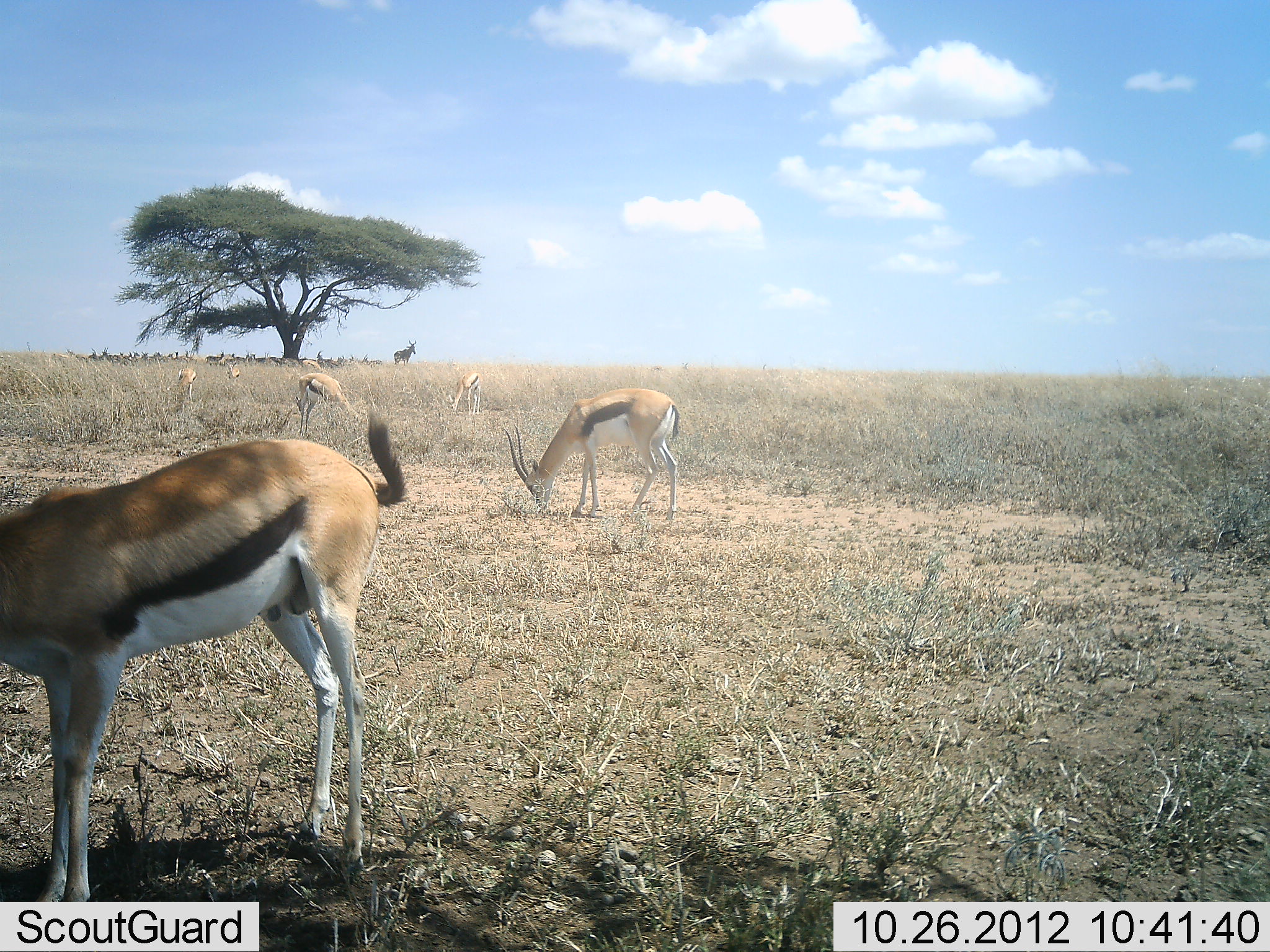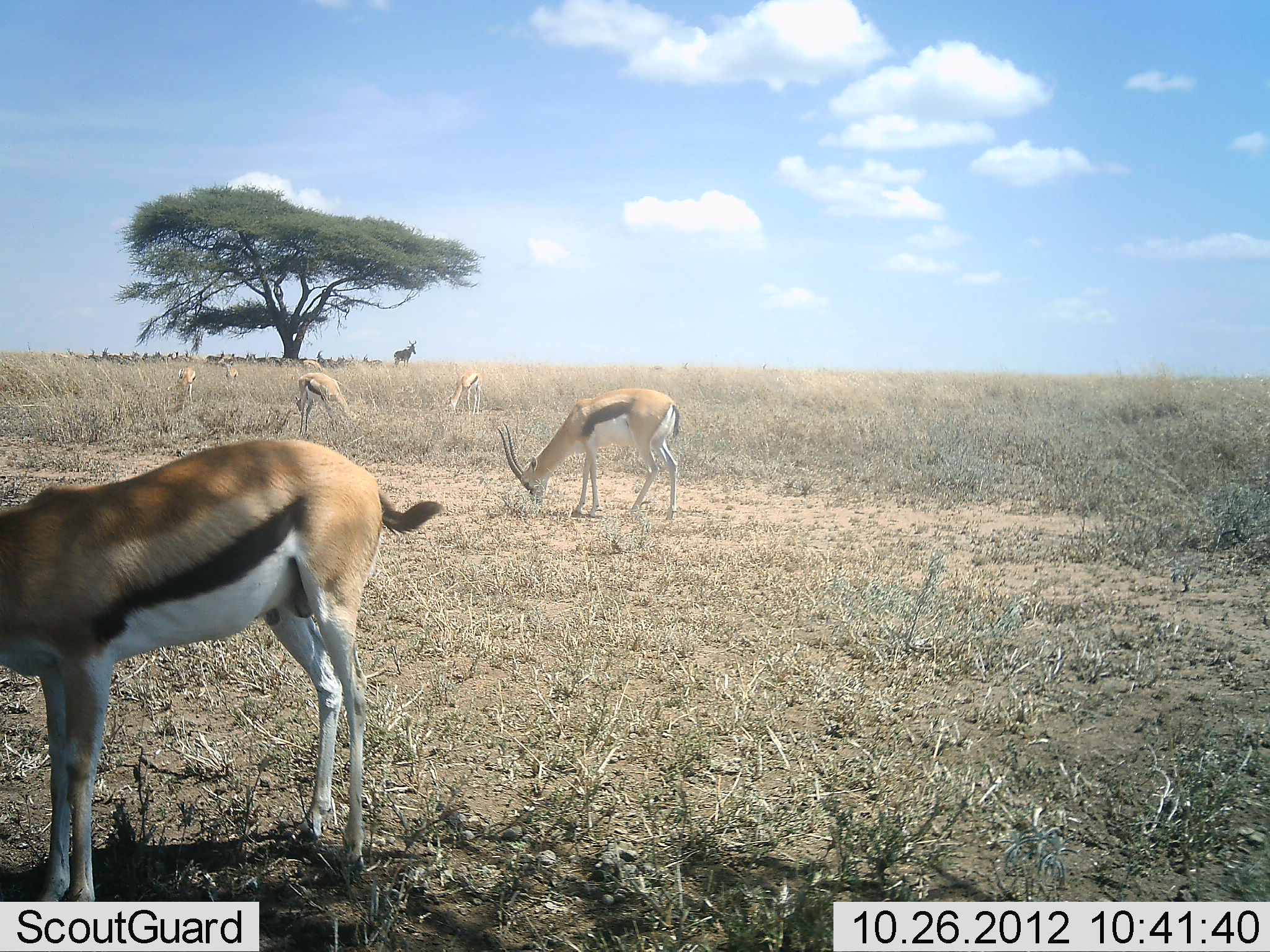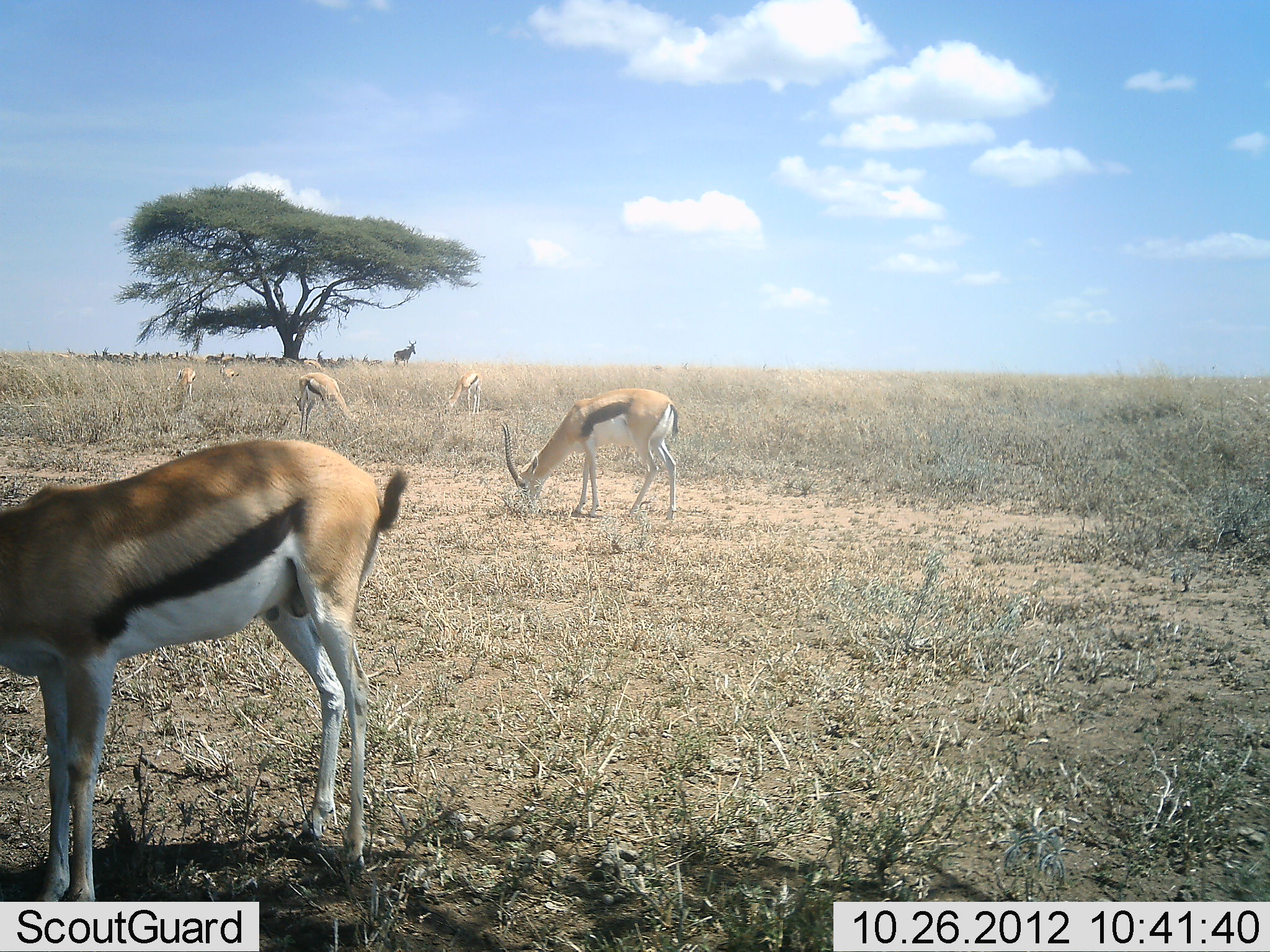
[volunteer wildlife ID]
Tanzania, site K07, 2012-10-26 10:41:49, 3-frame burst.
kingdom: Animalia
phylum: Chordata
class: Mammalia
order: Artiodactyla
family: Bovidae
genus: Eudorcas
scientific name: Eudorcas thomsonii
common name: thomson's gazelle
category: gazellethomsons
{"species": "gazellethomsons (thomson's gazelle) (Eudorcas thomsonii)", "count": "6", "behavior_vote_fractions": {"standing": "43%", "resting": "4%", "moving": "4%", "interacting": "0%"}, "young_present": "0%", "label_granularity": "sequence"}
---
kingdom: Animalia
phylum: Chordata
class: Mammalia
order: Artiodactyla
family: Bovidae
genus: Alcelaphus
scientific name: Alcelaphus buselaphus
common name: hartebeest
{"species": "hartebeest (Alcelaphus buselaphus)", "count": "1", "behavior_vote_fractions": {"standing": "100%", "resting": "14%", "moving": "0%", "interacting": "0%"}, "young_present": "0%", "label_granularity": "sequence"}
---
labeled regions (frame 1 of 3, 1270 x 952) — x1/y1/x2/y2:
animal: 0/412/410/919; 502/388/681/520; 295/372/359/437; 445/372/482/413; 177/365/197/403; 393/338/416/367; 224/361/241/381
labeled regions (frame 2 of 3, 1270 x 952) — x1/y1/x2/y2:
animal: 0/439/447/919; 497/390/680/522; 295/372/359/437; 445/372/482/413; 177/365/197/403; 393/338/416/367; 224/361/241/381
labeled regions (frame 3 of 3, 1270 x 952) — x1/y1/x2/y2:
animal: 0/437/409/919; 499/388/681/521; 295/372/359/437; 445/372/482/413; 177/365/197/403; 393/338/416/367; 314/350/336/370; 300/357/325/374; 204/348/225/368; 144/351/164/370; 361/352/383/368; 224/361/241/381; 335/354/360/367; 220/352/238/369; 264/351/283/367; 107/351/126/366; 248/350/268/364; 87/347/105/362; 172/350/191/364; 123/351/141/365; 102/346/119/360; 140/351/159/362; 228/351/247/362; 281/355/300/366; 153/350/171/360; 119/351/134/362